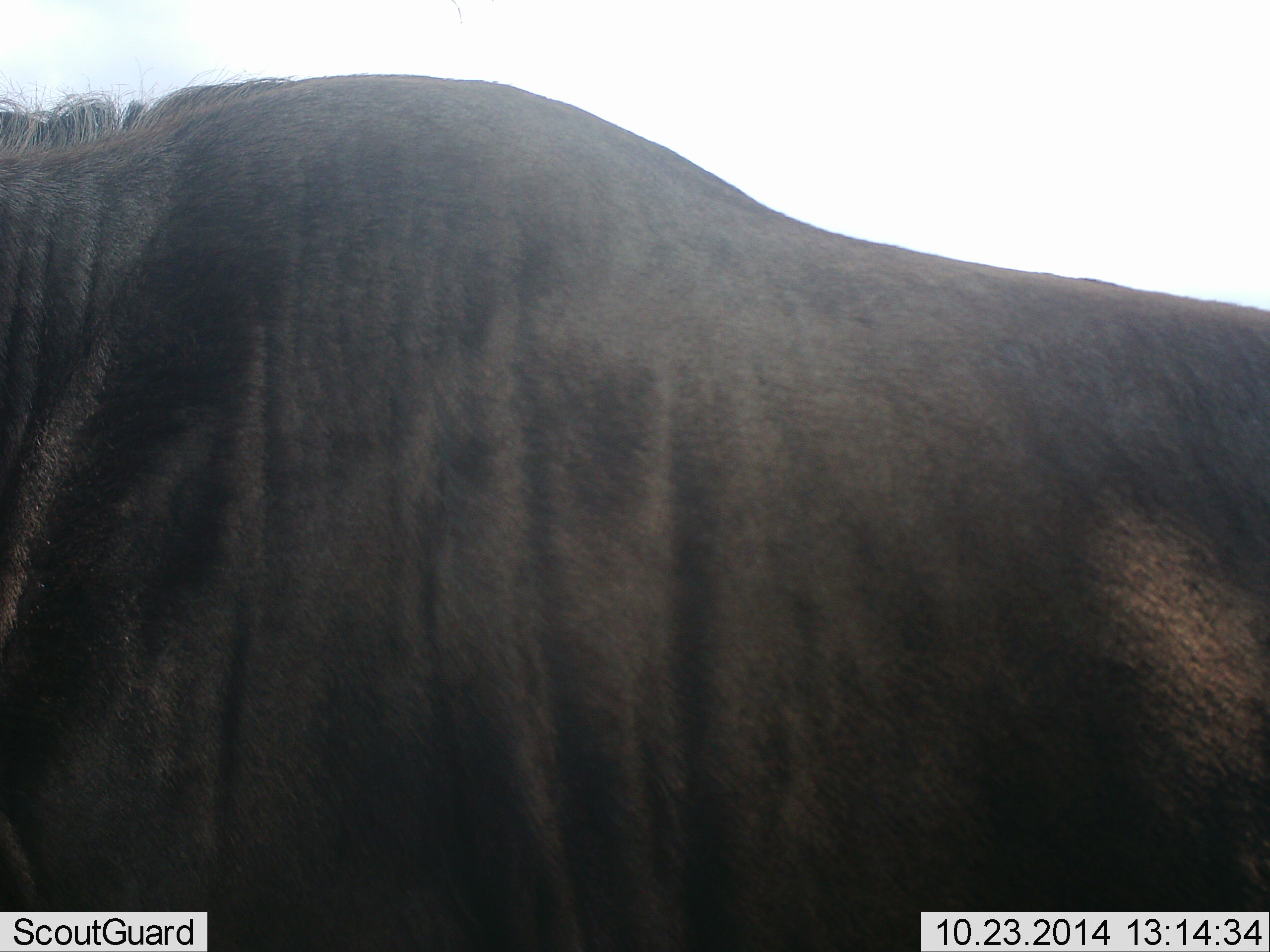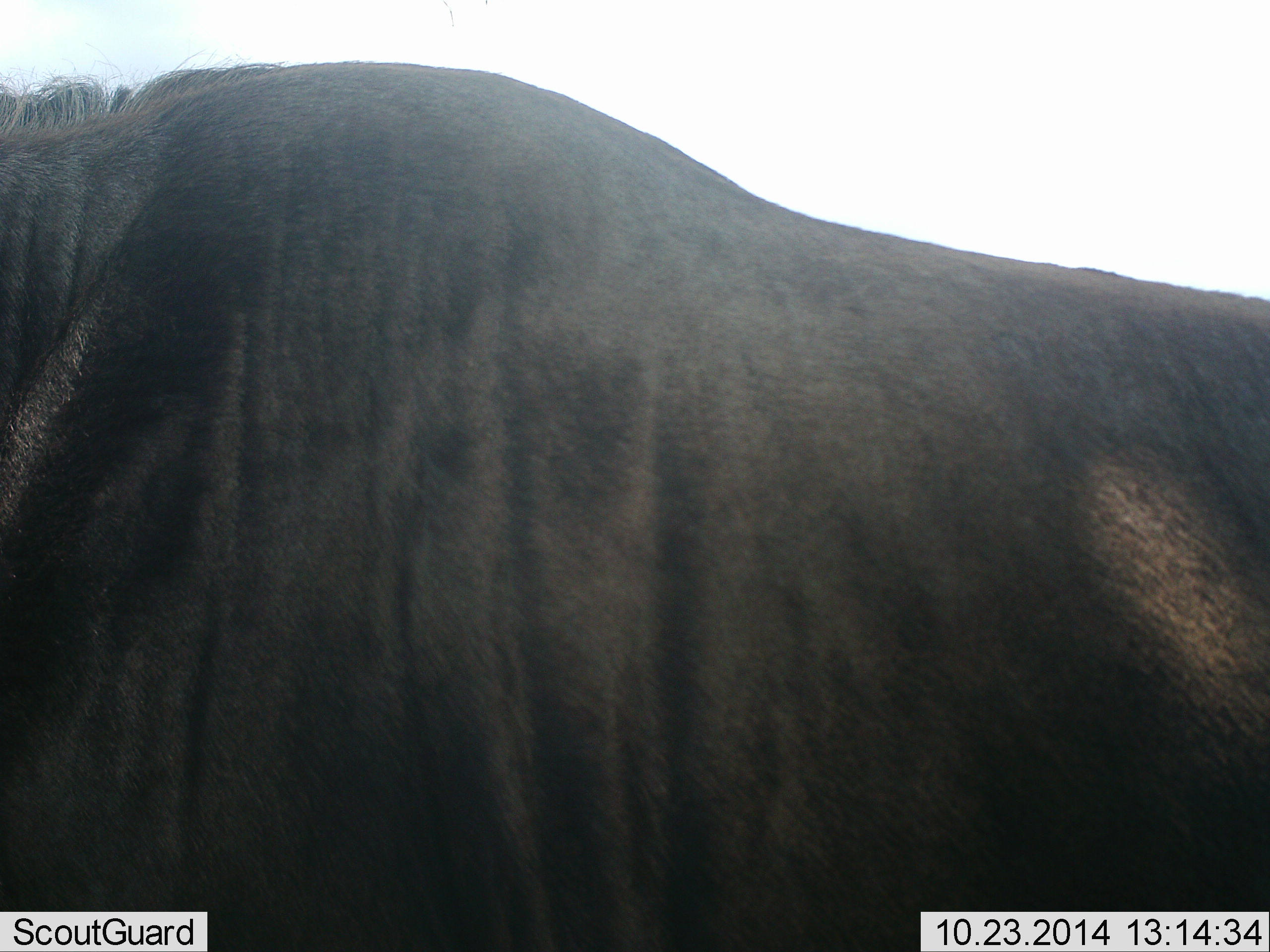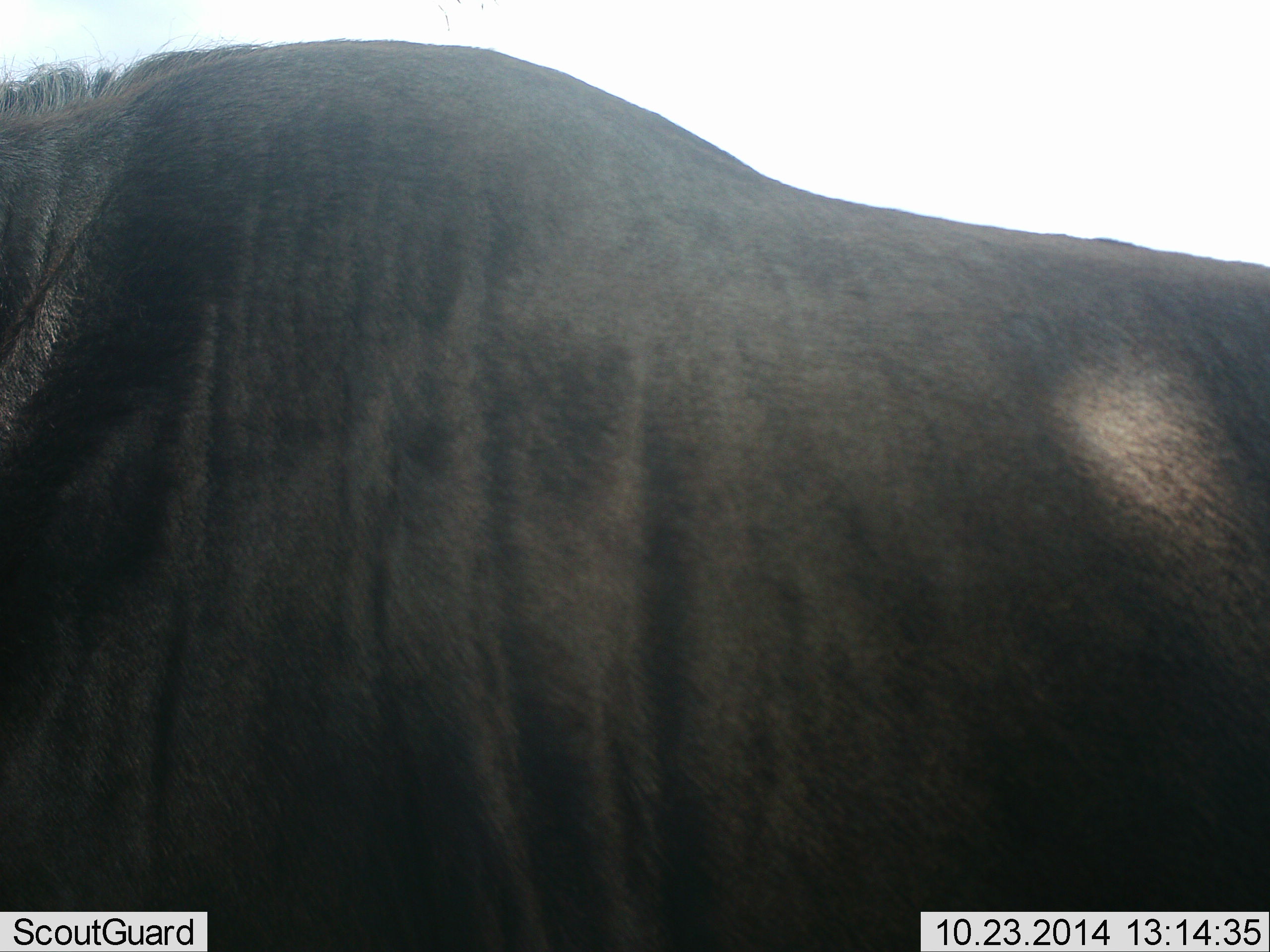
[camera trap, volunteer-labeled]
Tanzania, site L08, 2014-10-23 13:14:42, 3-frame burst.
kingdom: Animalia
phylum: Chordata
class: Mammalia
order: Artiodactyla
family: Bovidae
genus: Connochaetes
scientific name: Connochaetes taurinus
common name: blue wildebeest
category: wildebeest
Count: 1.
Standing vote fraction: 90%.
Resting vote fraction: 10%.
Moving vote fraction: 0%.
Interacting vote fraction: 0%.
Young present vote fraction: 0%.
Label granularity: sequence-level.